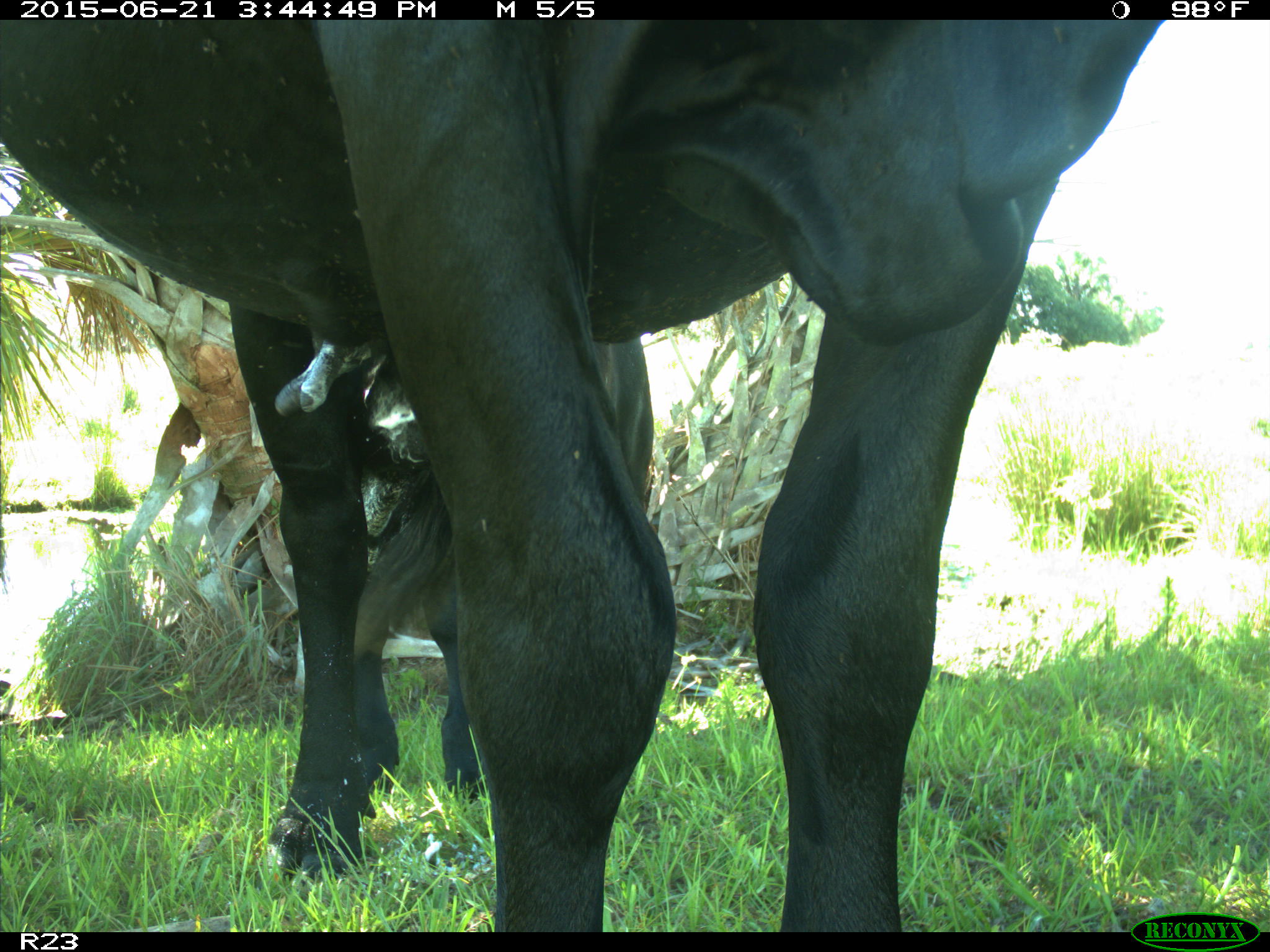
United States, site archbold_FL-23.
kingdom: Animalia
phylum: Chordata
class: Mammalia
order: Artiodactyla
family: Bovidae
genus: Bos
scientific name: Bos taurus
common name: domestic cow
Bos taurus (domestic cow).